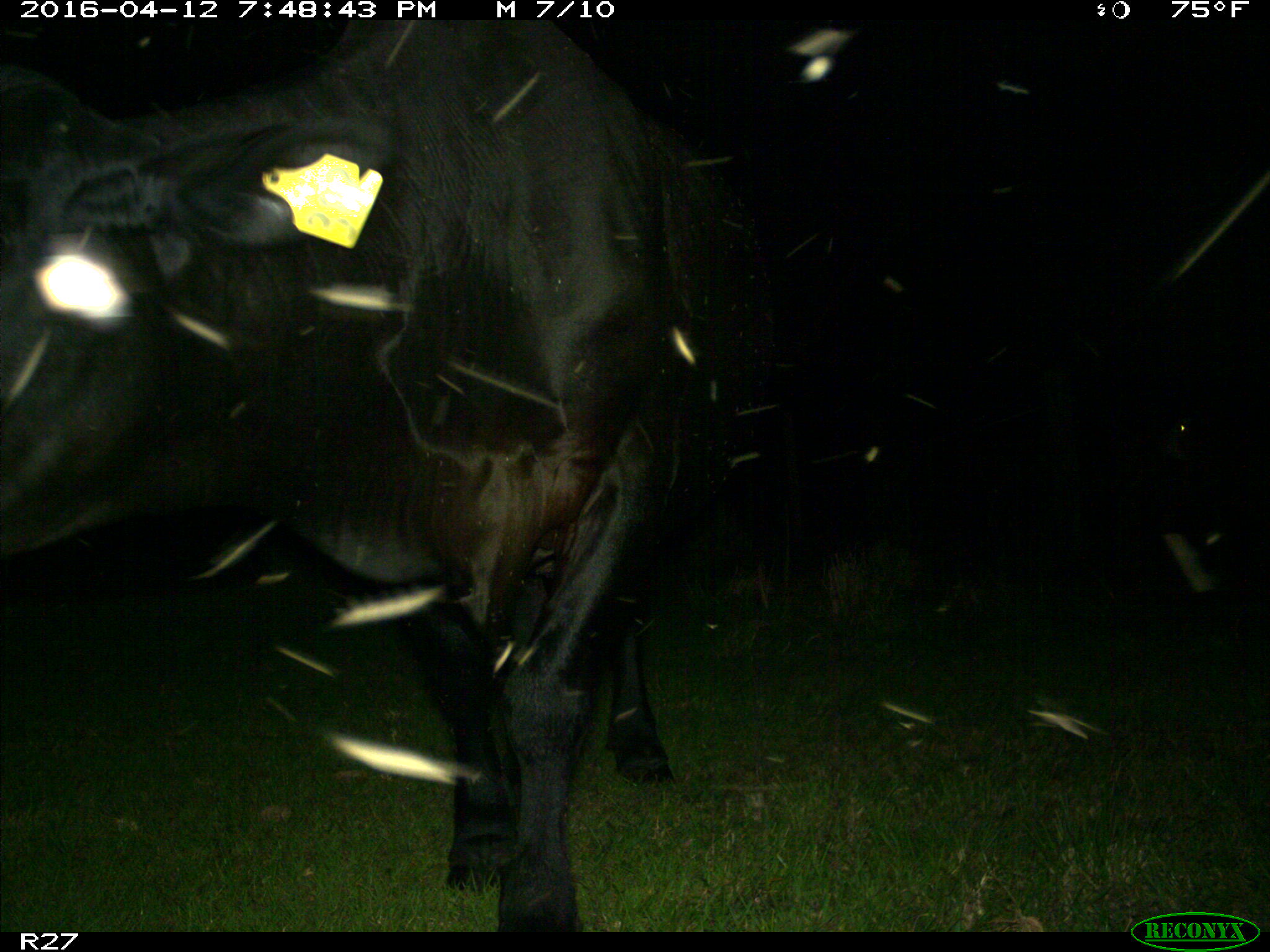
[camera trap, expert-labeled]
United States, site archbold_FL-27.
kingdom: Animalia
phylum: Chordata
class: Mammalia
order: Artiodactyla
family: Bovidae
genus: Bos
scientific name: Bos taurus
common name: domestic cow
Bos taurus (domestic cow).